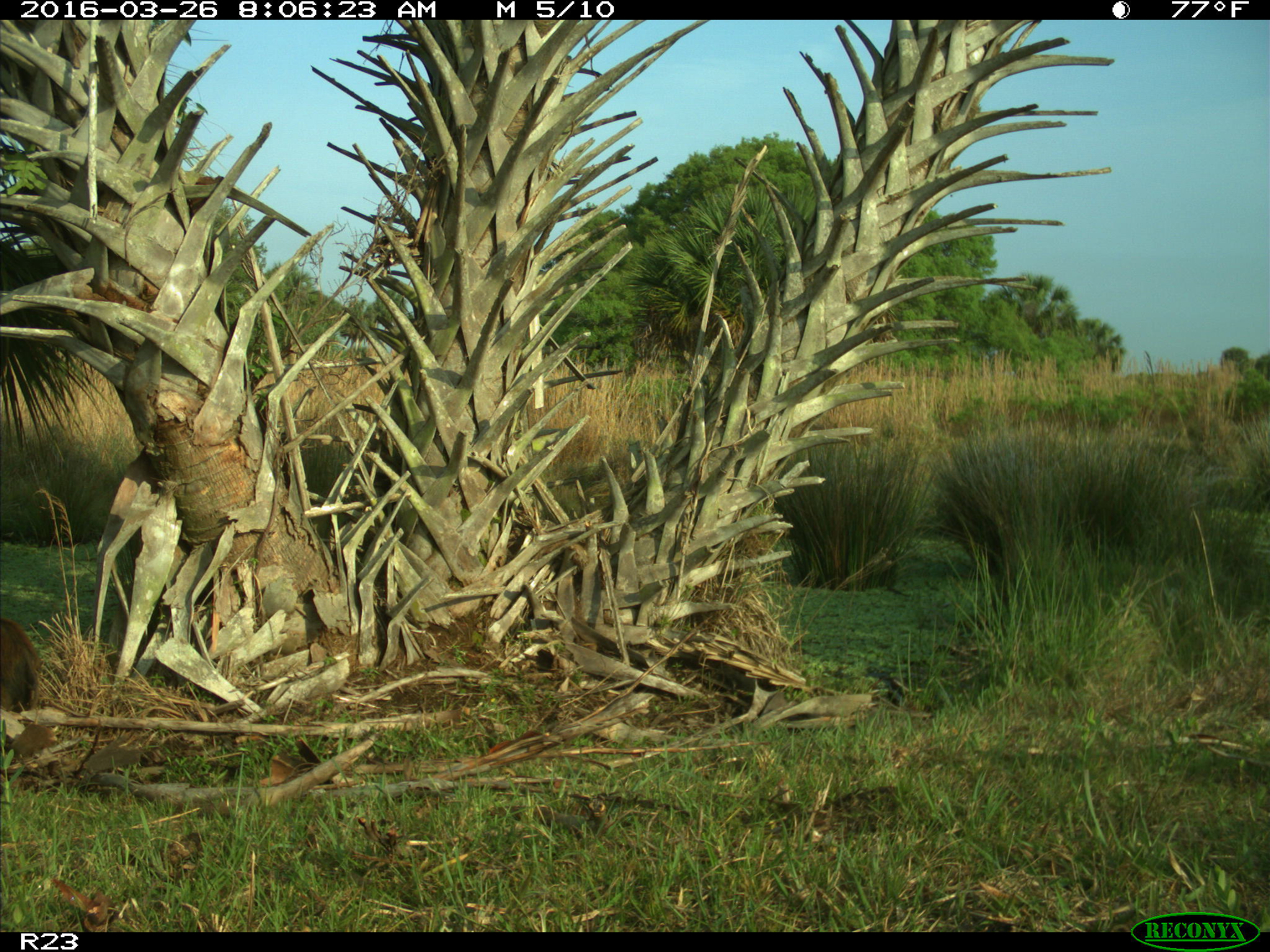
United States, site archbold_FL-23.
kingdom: Animalia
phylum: Chordata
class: Mammalia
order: Artiodactyla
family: Suidae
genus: Sus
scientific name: Sus scrofa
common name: wild boar